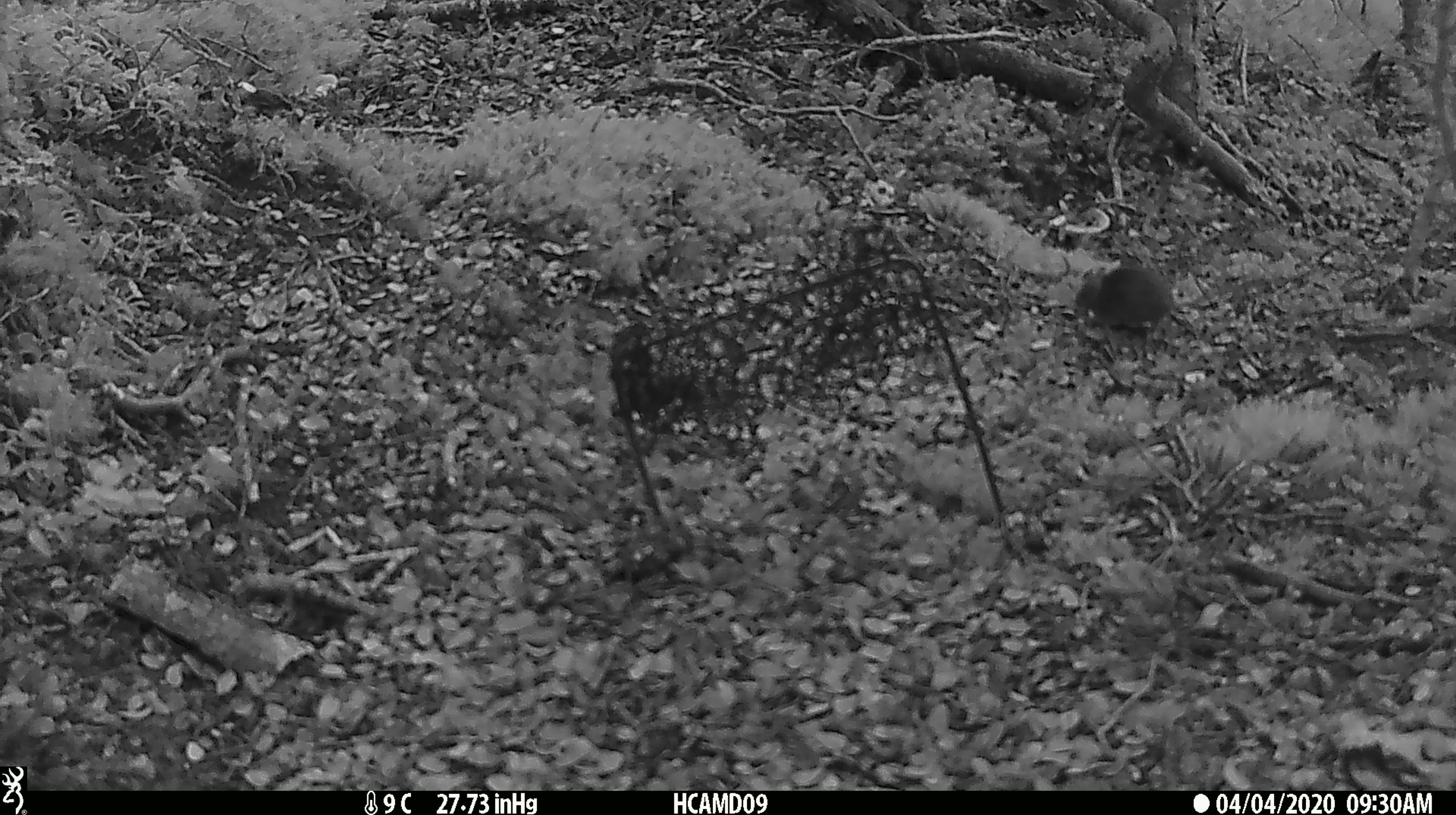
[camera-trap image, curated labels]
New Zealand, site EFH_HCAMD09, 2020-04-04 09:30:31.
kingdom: Animalia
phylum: Chordata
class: Mammalia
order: Rodentia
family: Muridae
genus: Mus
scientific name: Mus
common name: mouse